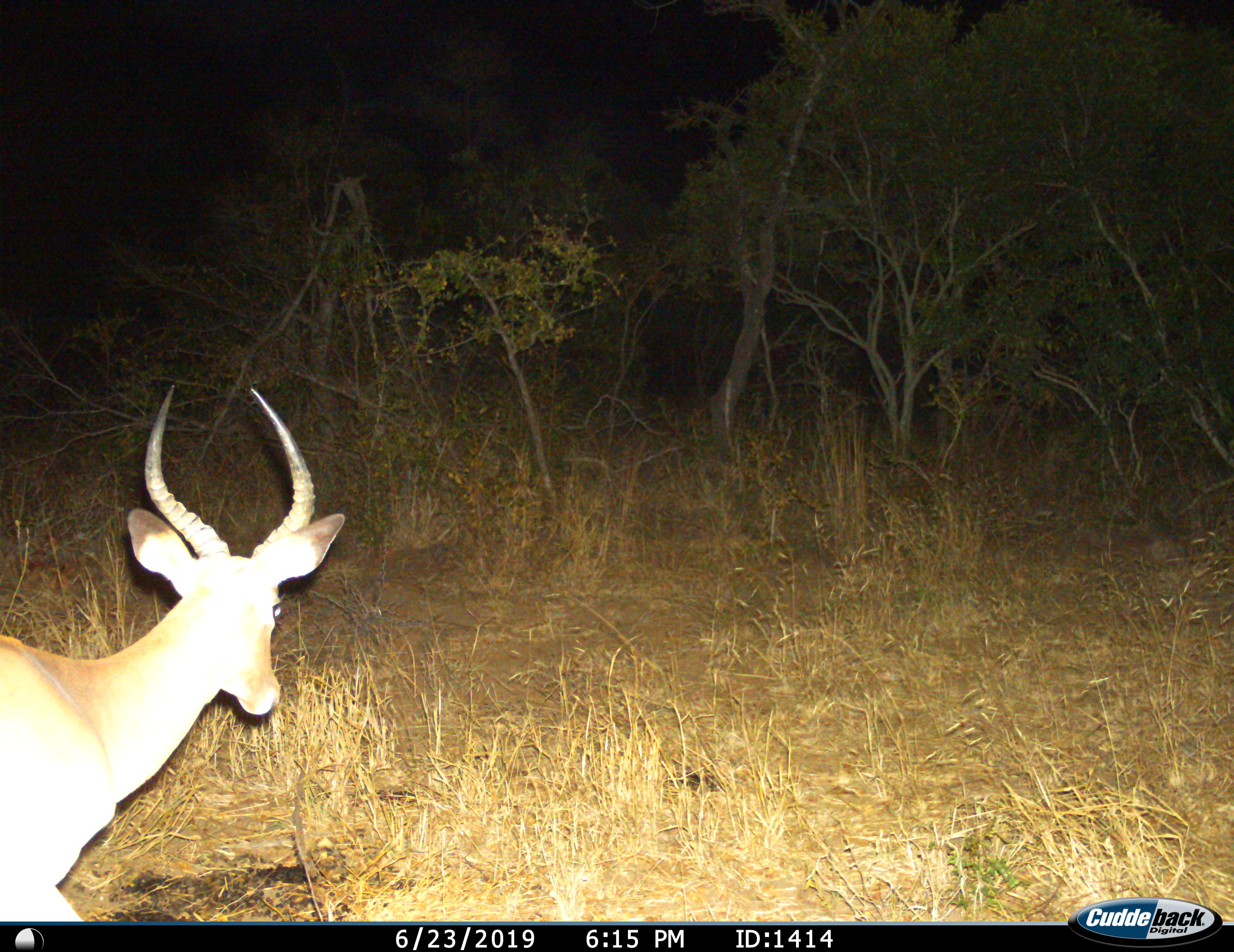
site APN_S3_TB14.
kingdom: Animalia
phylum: Chordata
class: Mammalia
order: Artiodactyla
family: Bovidae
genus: Aepyceros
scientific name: Aepyceros melampus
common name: impala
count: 1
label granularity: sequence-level